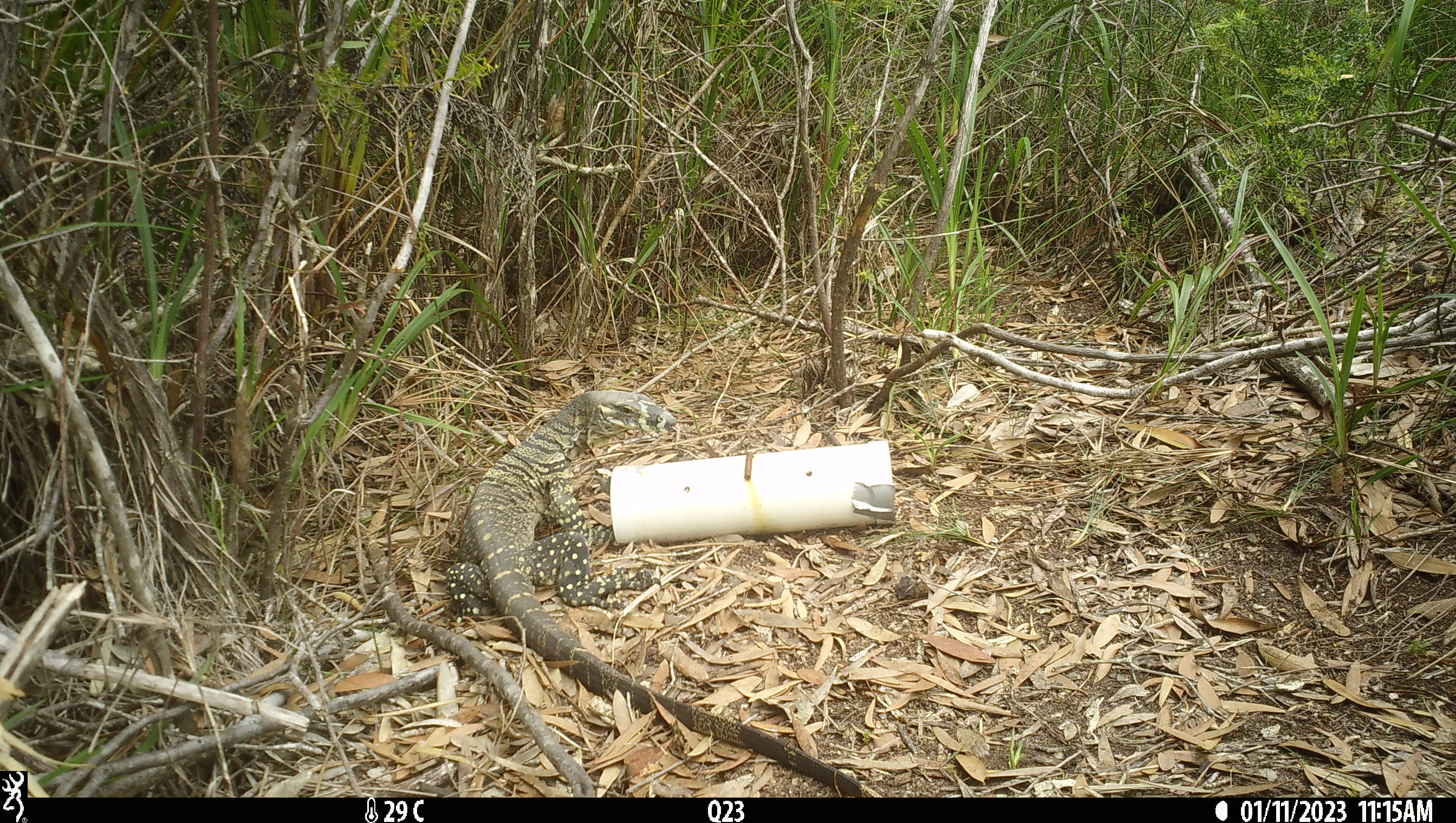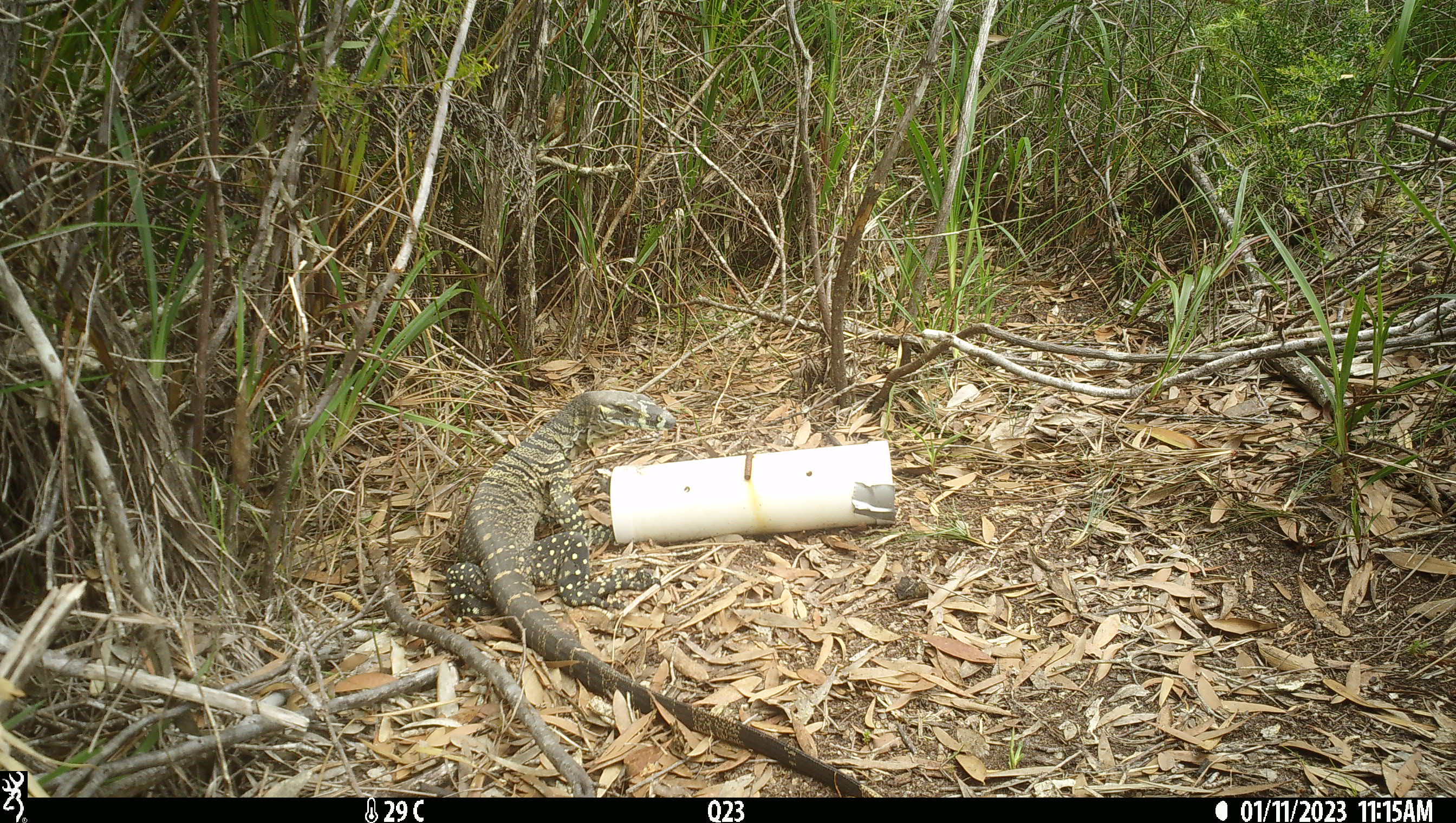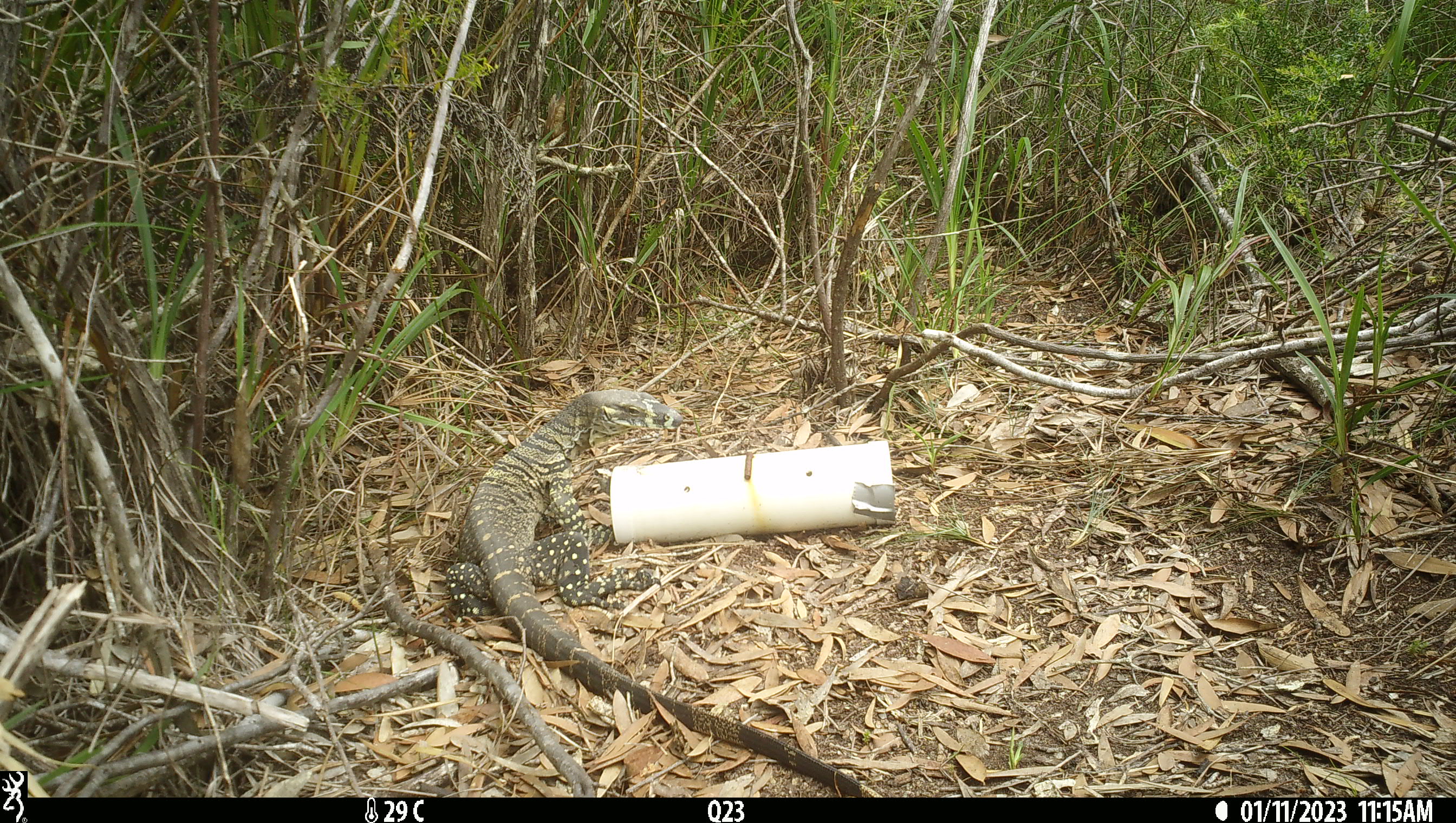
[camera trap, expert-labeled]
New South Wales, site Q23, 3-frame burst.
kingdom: Animalia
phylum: Chordata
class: Reptilia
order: Squamata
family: Varanidae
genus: Varanus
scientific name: Varanus varius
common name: lace monitor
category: goanna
Goanna (lace monitor) (Varanus varius).